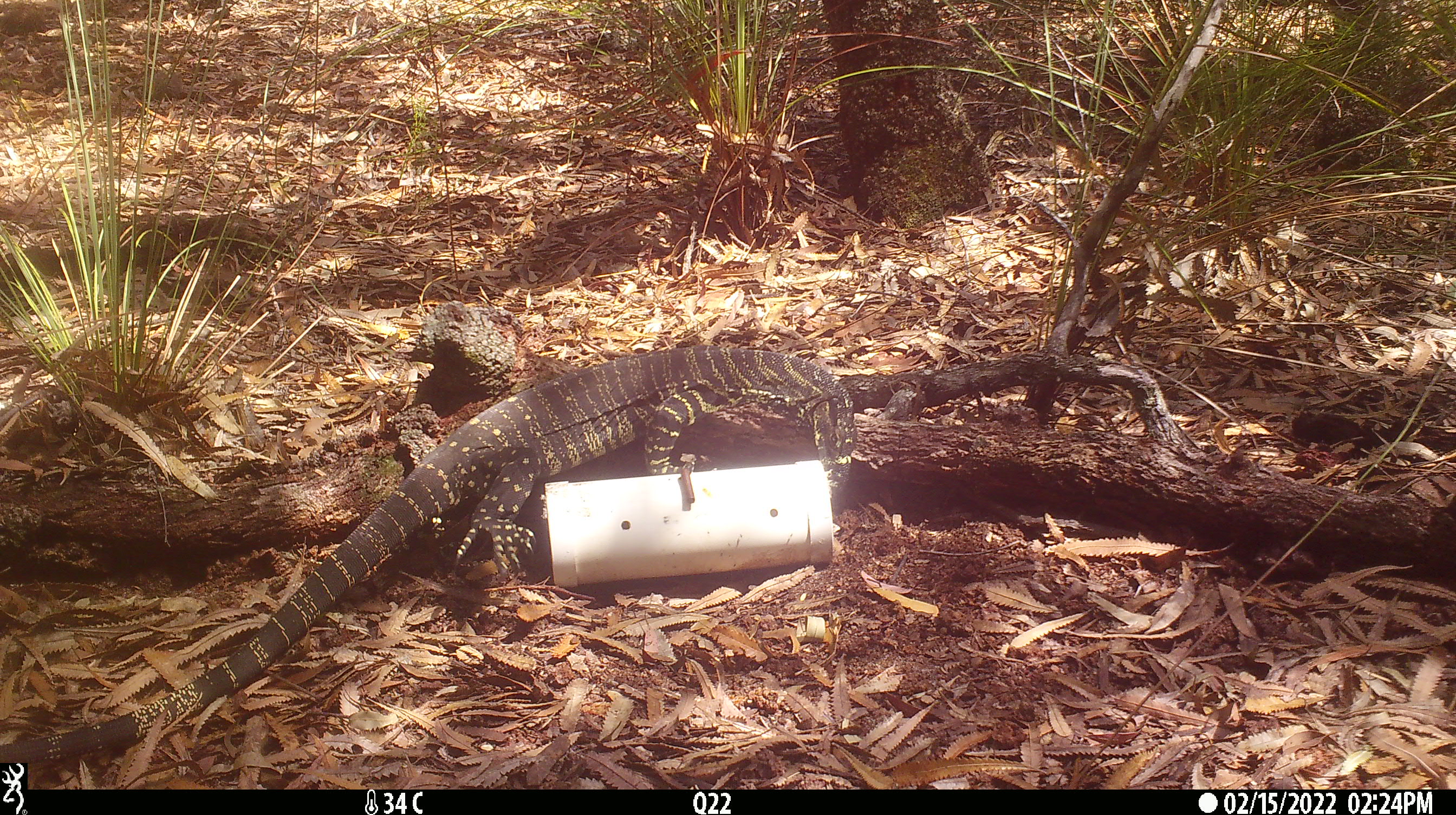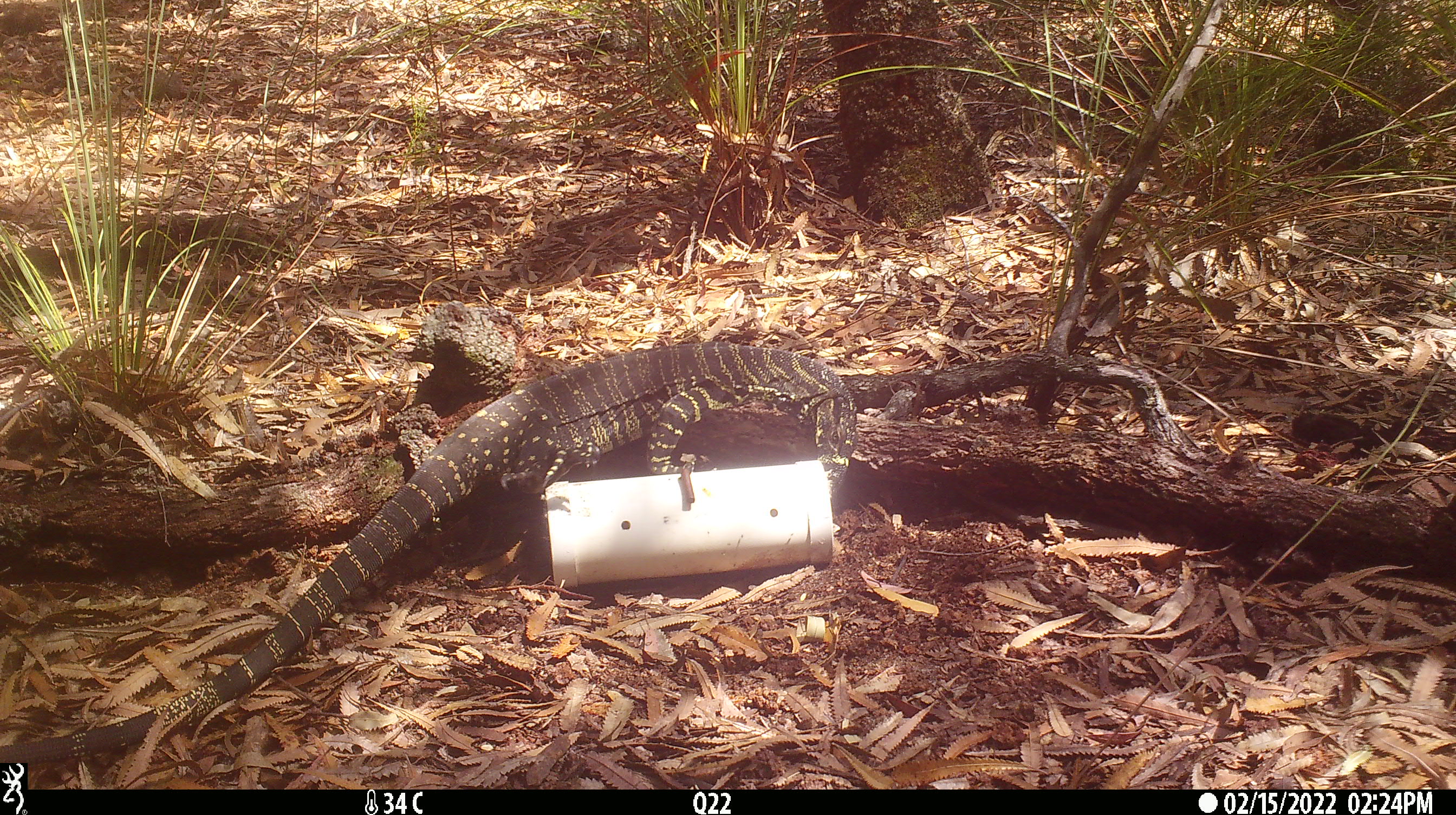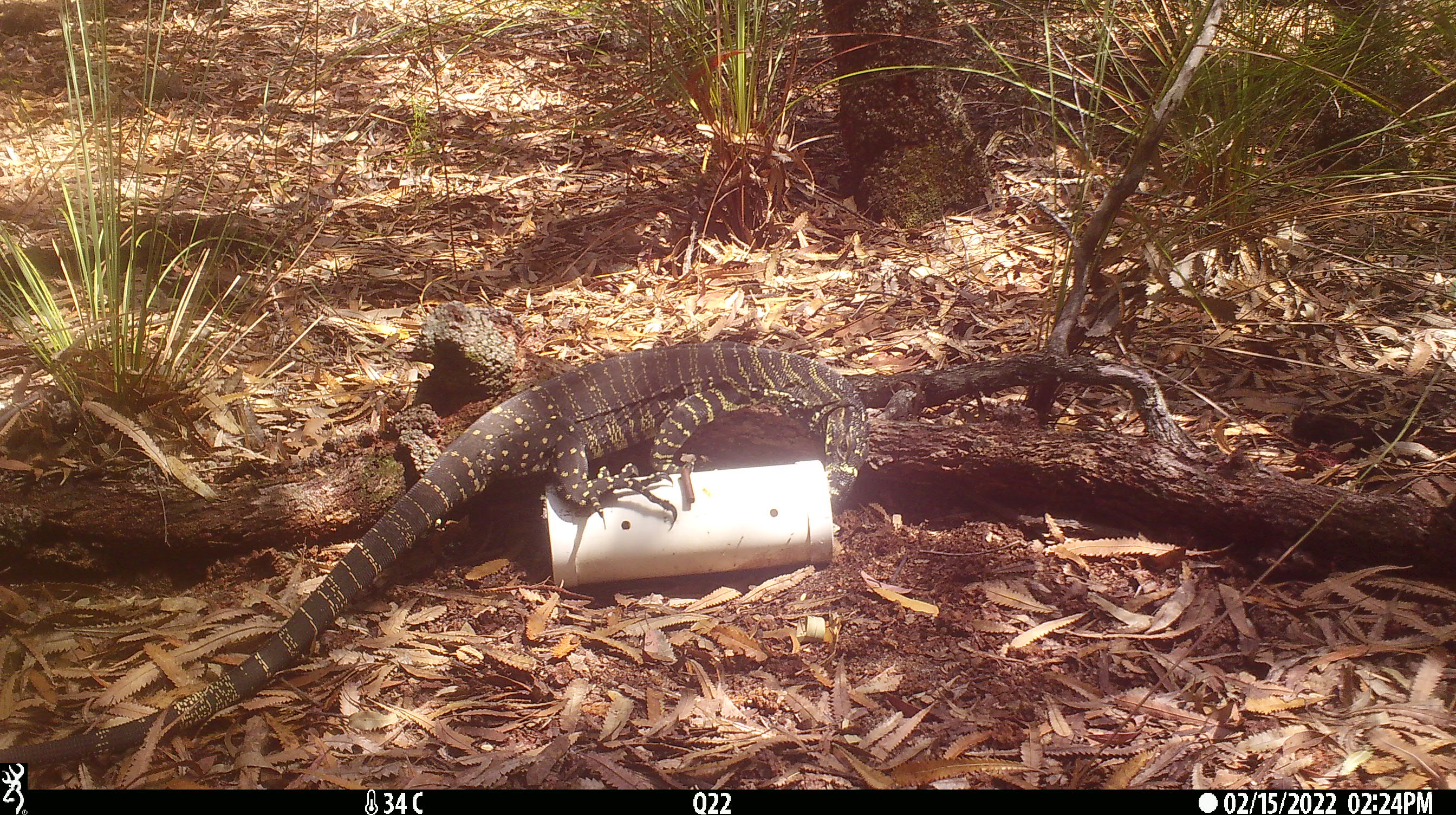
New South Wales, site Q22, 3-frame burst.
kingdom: Animalia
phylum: Chordata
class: Reptilia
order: Squamata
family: Varanidae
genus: Varanus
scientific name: Varanus varius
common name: lace monitor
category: goanna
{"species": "goanna (lace monitor) (Varanus varius)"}